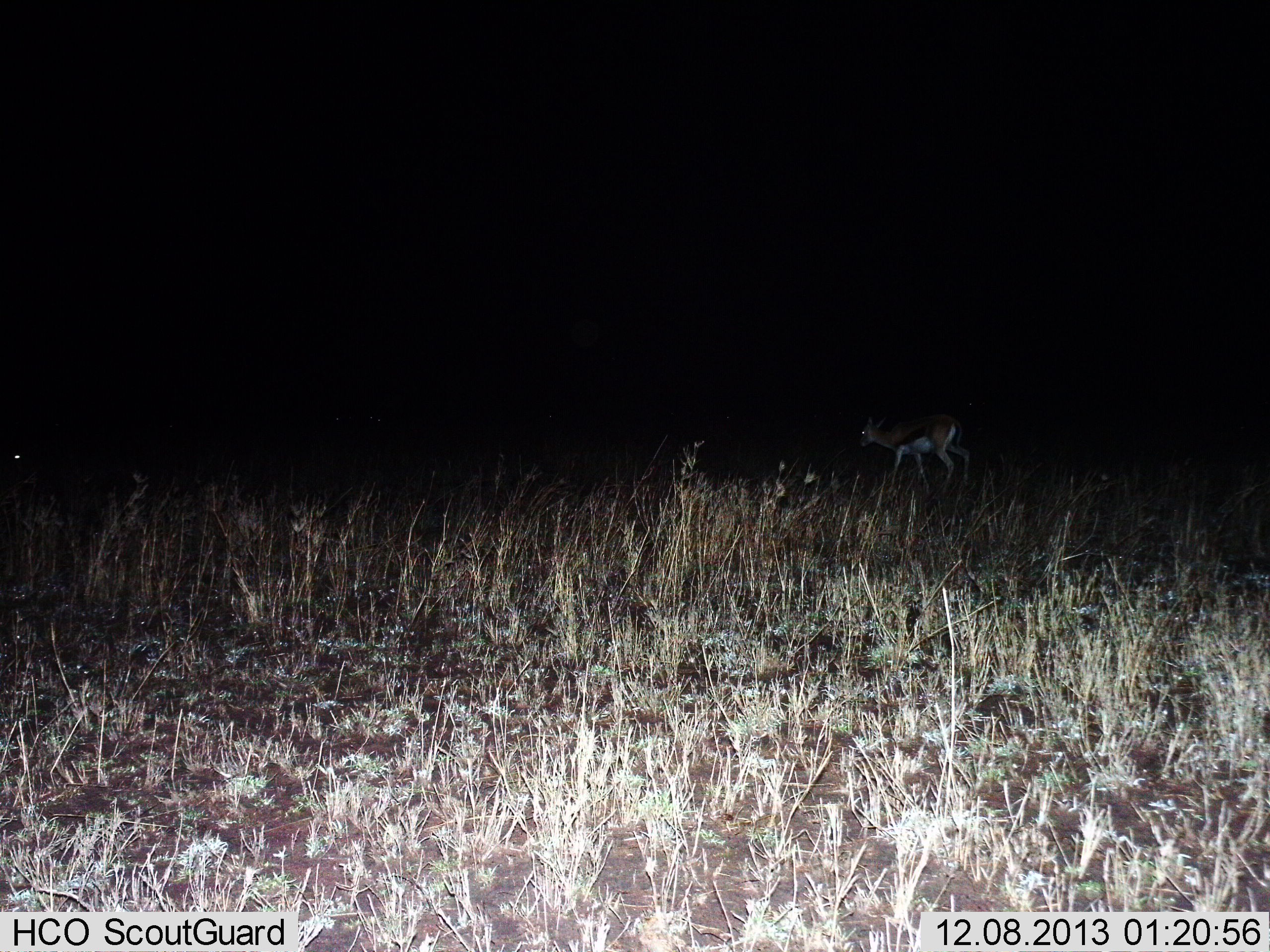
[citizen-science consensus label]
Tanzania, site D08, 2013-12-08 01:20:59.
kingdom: Animalia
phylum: Chordata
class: Mammalia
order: Artiodactyla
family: Bovidae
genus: Eudorcas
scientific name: Eudorcas thomsonii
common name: thomson's gazelle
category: gazellethomsons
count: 1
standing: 40%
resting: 0%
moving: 60%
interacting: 0%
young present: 0%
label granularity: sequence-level